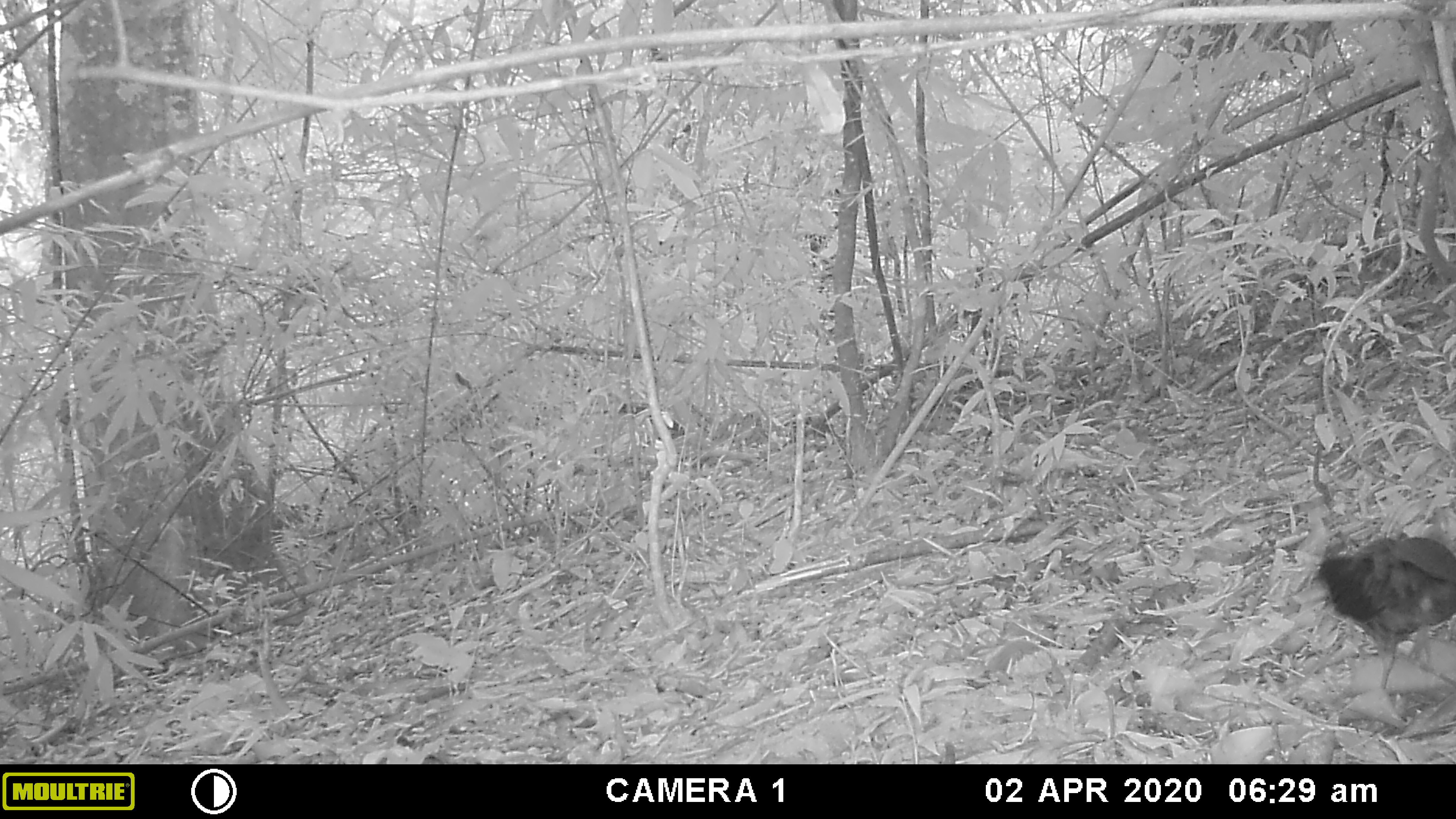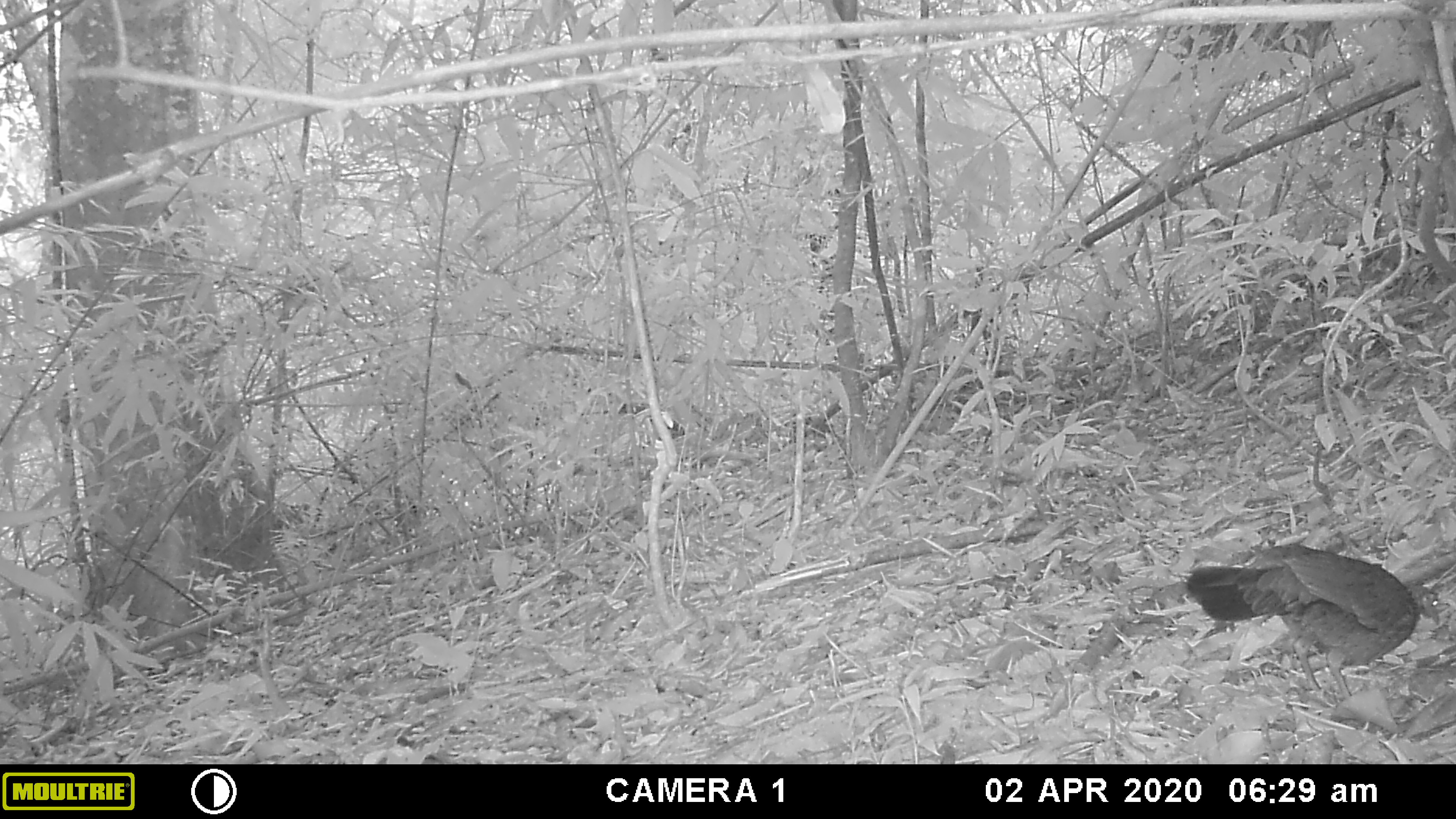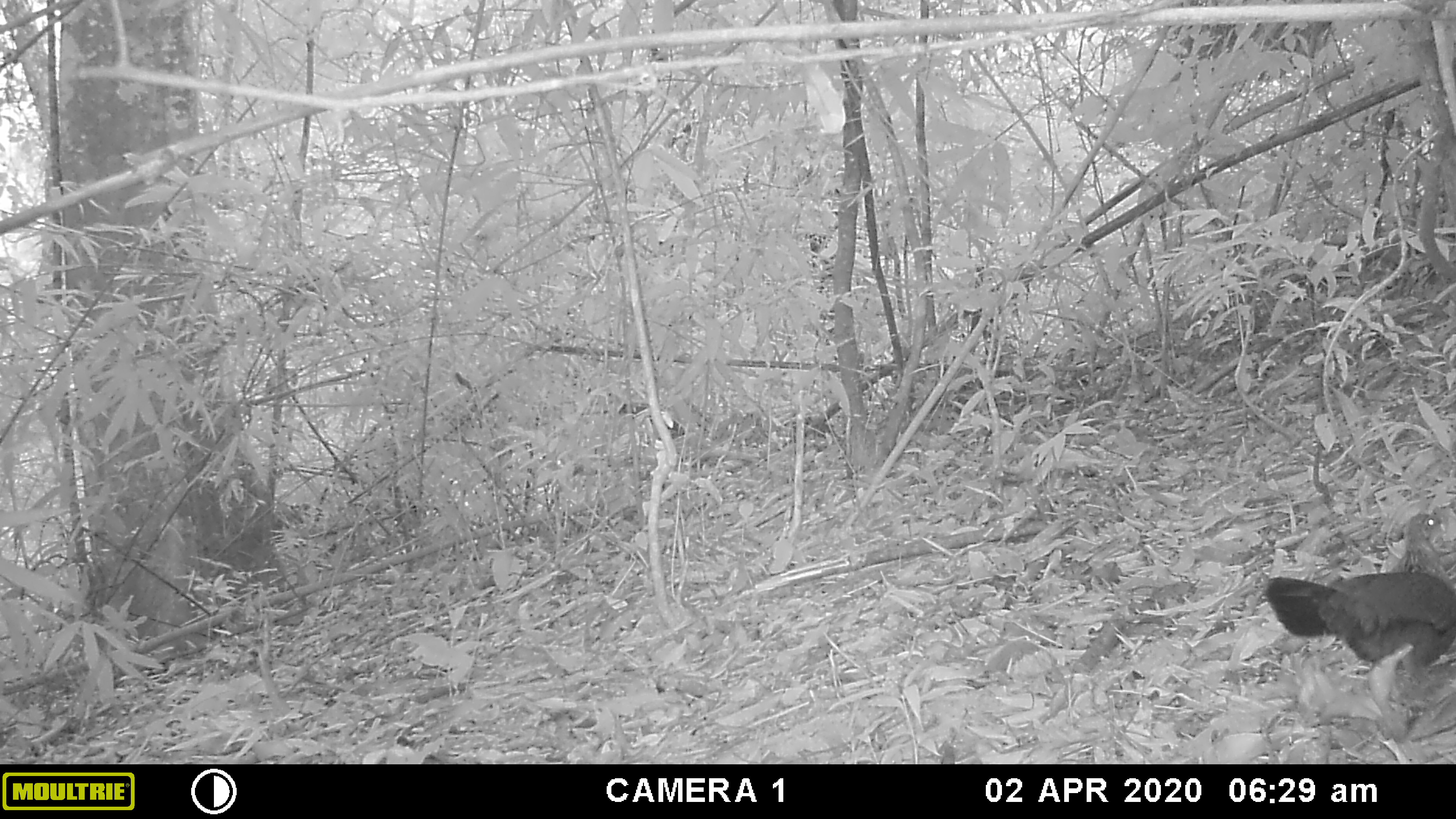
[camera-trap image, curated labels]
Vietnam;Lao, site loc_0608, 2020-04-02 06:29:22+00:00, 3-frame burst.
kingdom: Animalia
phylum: Chordata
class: Aves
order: Galliformes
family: Phasianidae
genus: Gallus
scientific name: Gallus gallus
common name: red junglefowl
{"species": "red junglefowl (Gallus gallus)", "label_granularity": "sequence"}